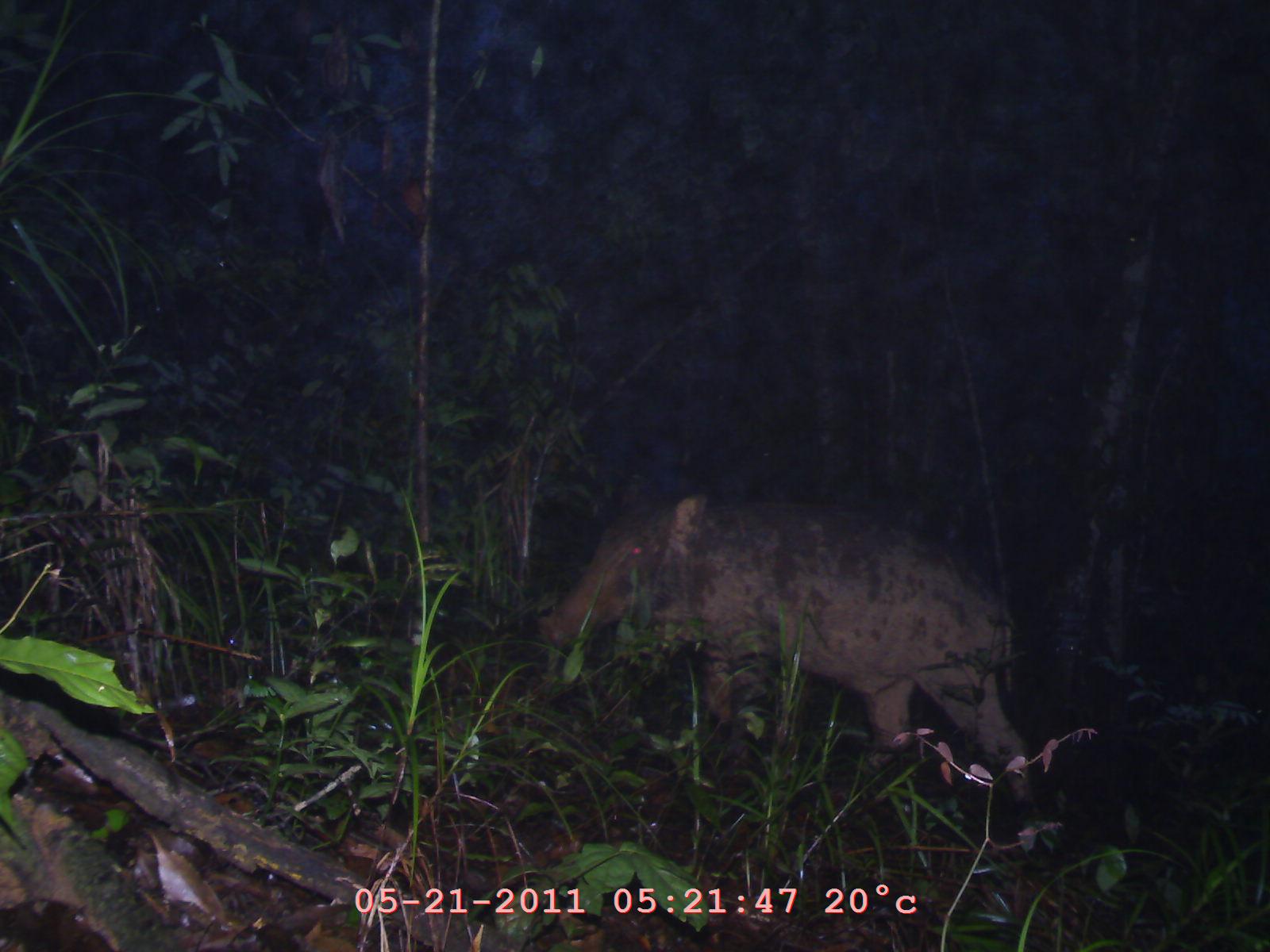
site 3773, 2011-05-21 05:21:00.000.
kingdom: Animalia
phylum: Chordata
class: Mammalia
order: Artiodactyla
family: Suidae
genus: Sus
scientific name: Sus scrofa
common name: wild boar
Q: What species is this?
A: Sus scrofa (wild boar).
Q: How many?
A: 1.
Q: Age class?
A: Adult.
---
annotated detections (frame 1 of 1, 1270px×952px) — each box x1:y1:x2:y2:
sus scrofa: 532:465:1043:817